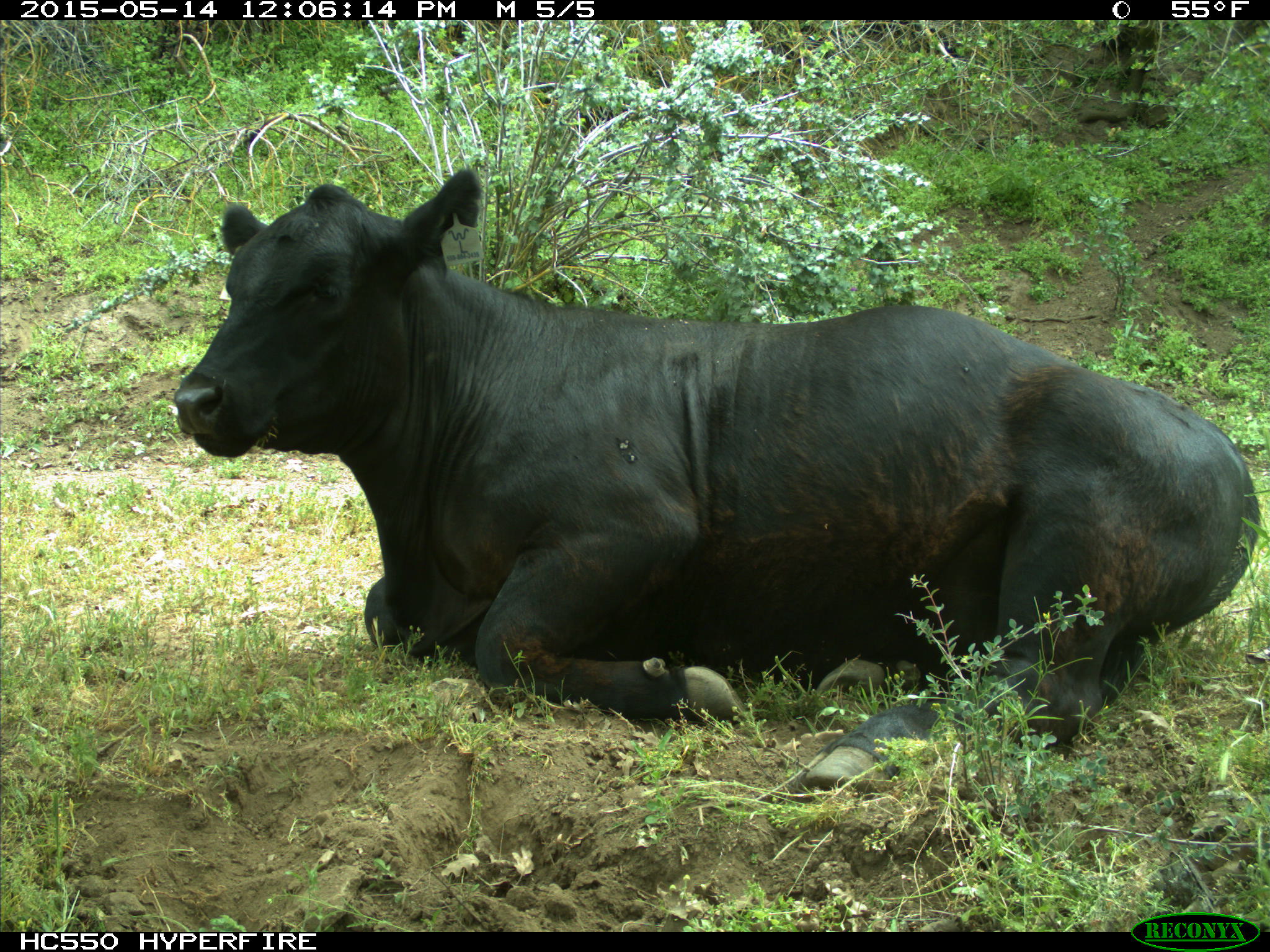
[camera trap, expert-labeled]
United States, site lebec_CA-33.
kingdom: Animalia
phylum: Chordata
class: Mammalia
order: Artiodactyla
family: Bovidae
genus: Bos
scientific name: Bos taurus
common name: domestic cow